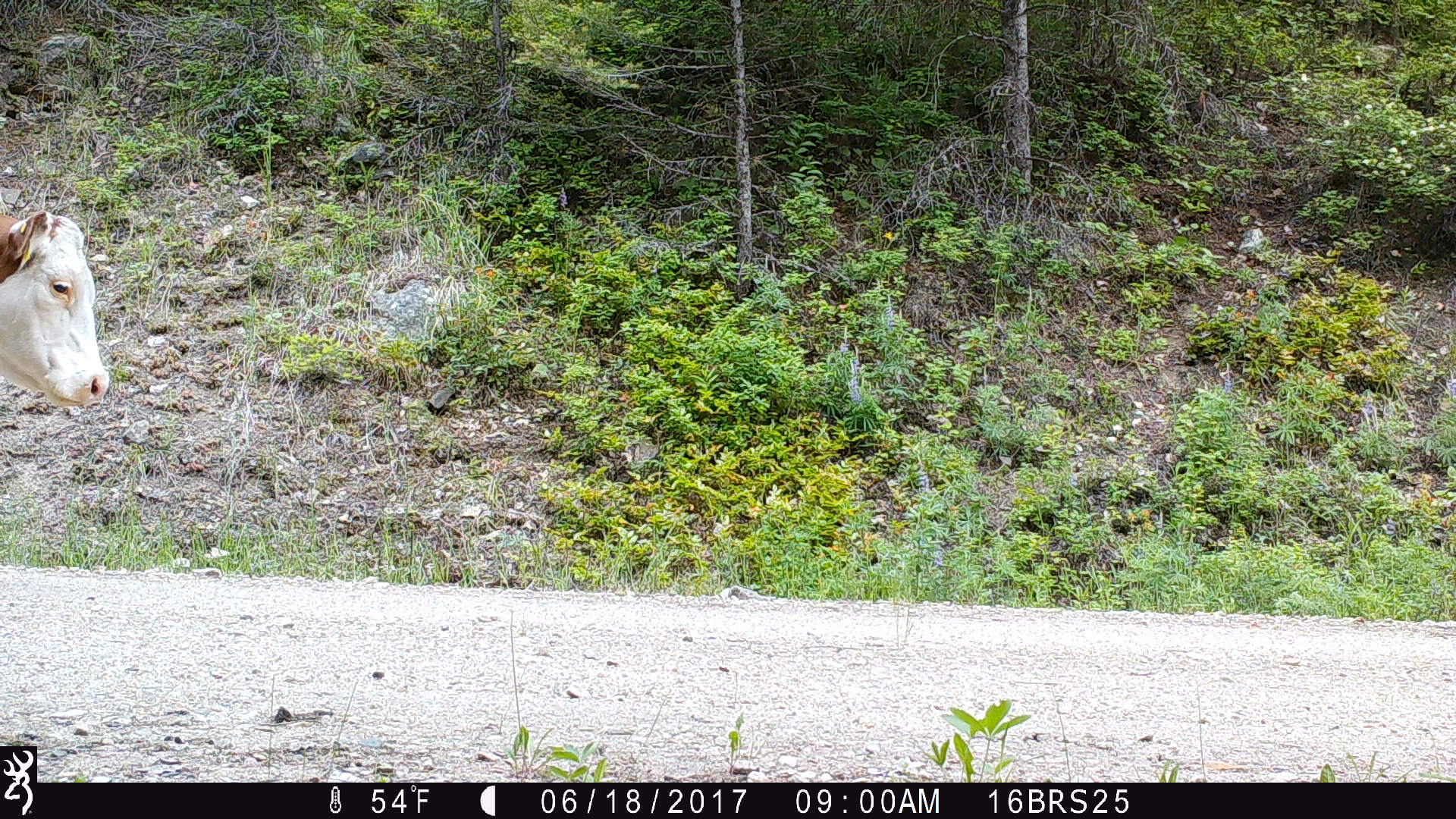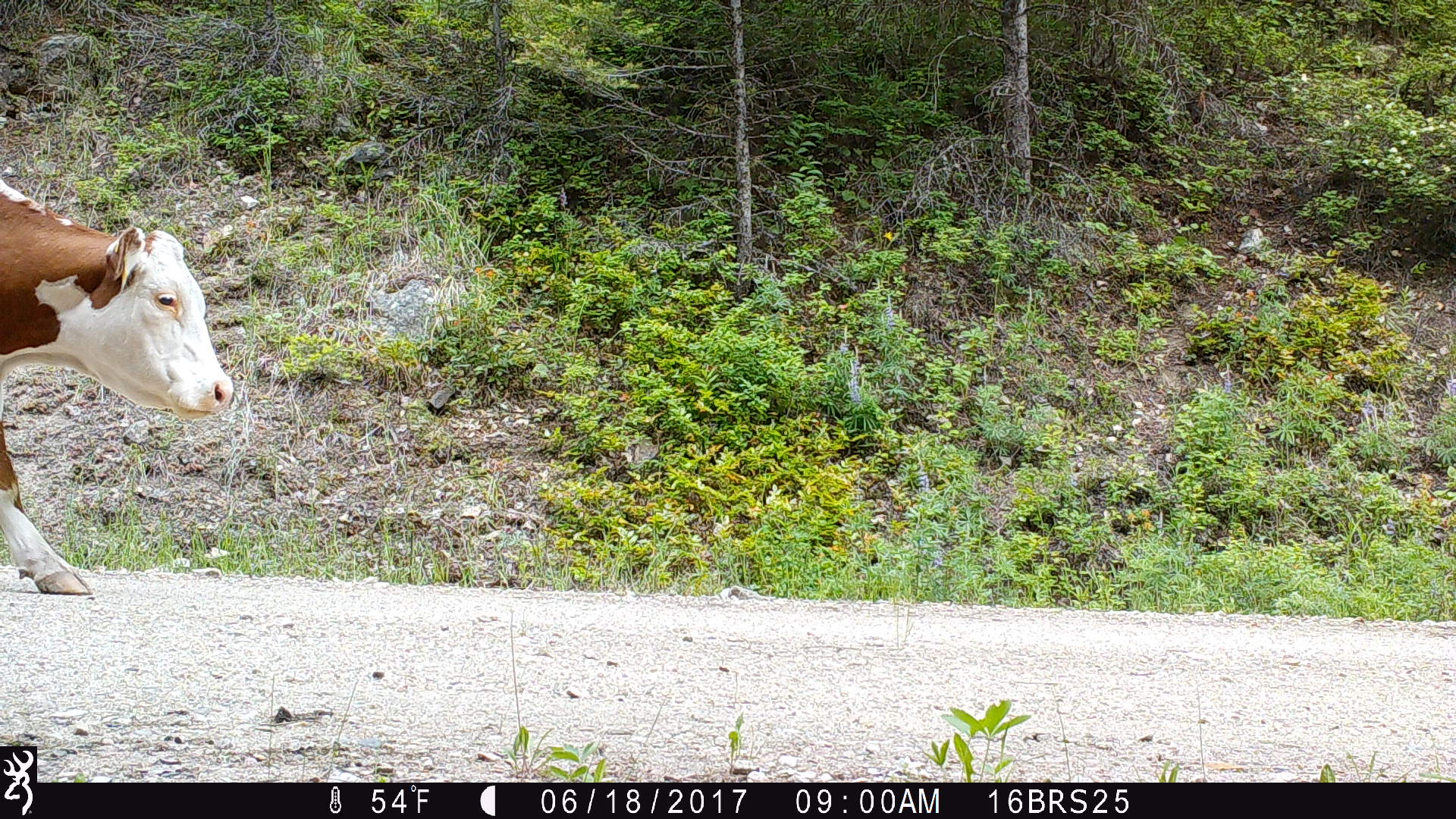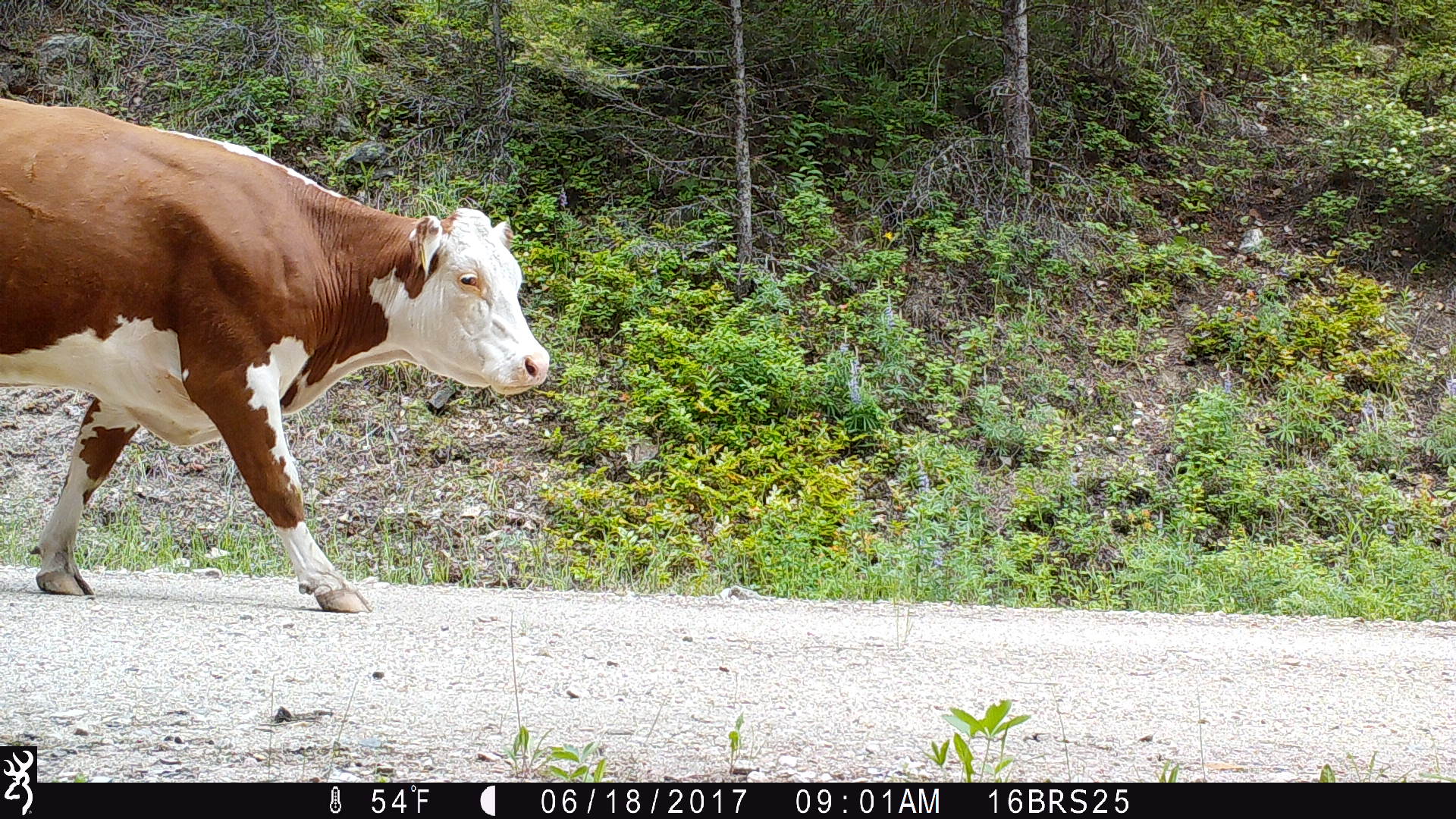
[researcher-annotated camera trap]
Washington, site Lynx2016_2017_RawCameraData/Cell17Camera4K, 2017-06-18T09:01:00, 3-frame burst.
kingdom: Animalia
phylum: Chordata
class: Mammalia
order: Artiodactyla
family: Bovidae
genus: Bos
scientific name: Bos taurus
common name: domestic cattle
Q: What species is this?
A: Domestic cattle (Bos taurus).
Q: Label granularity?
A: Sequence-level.